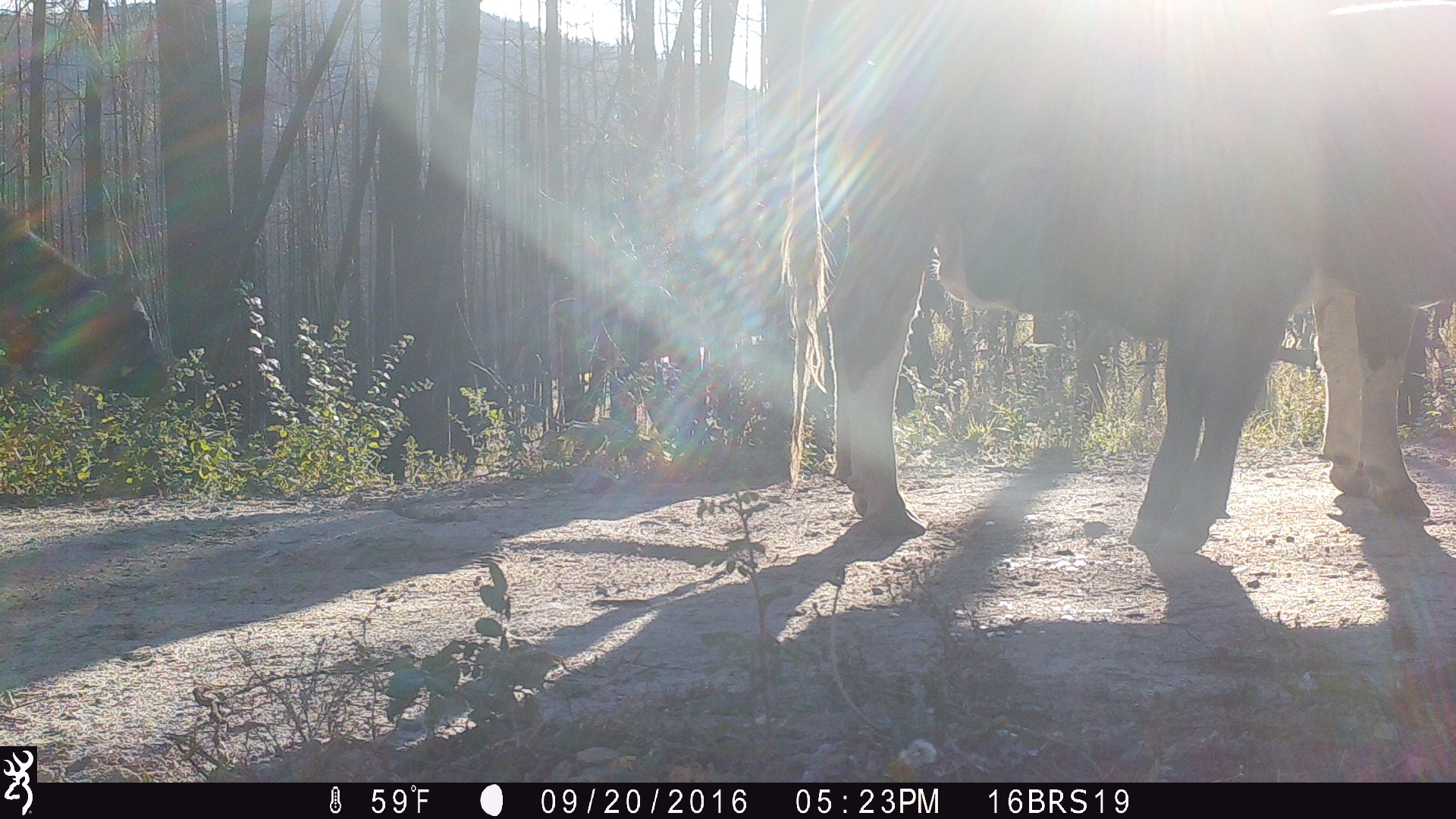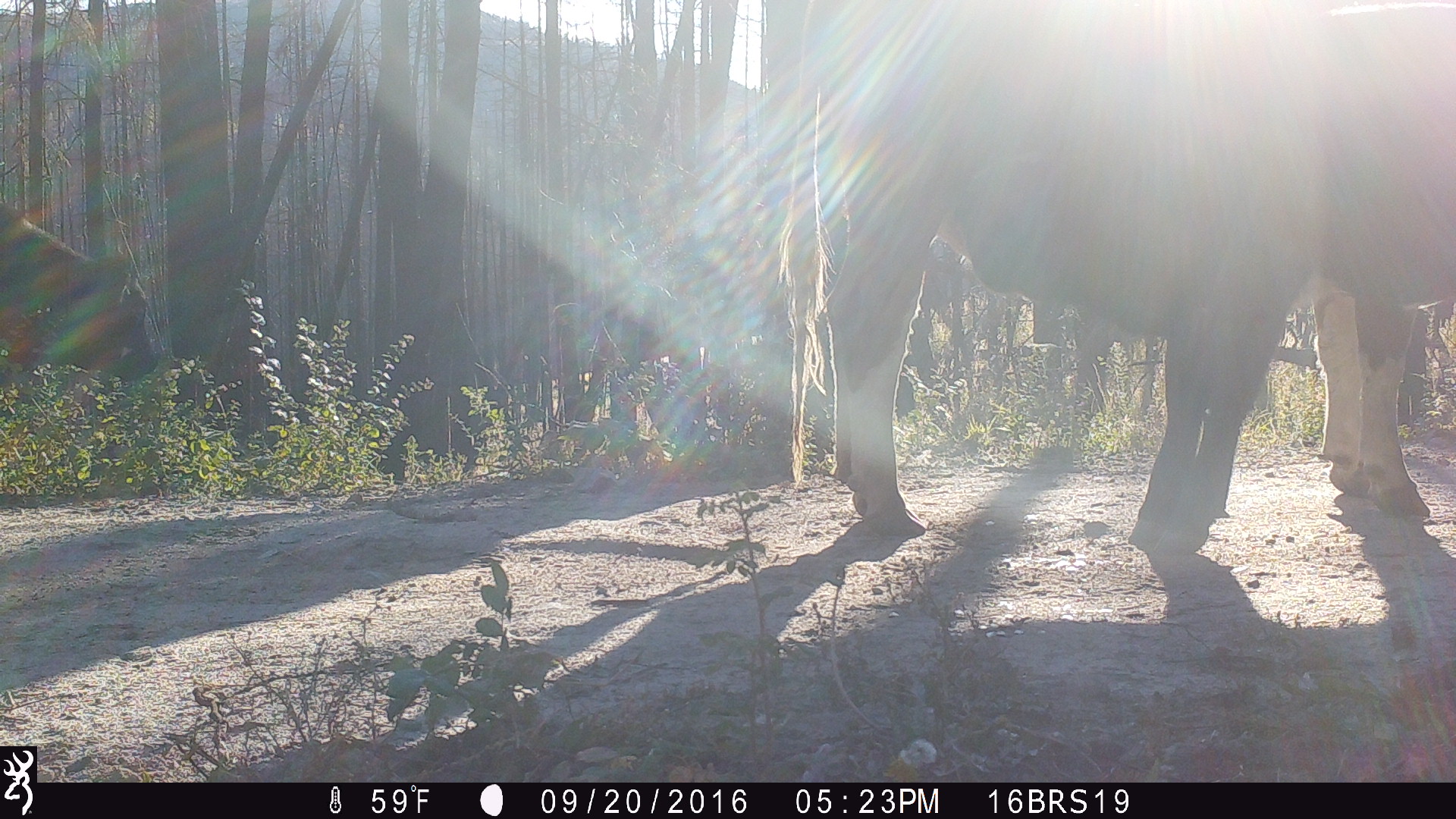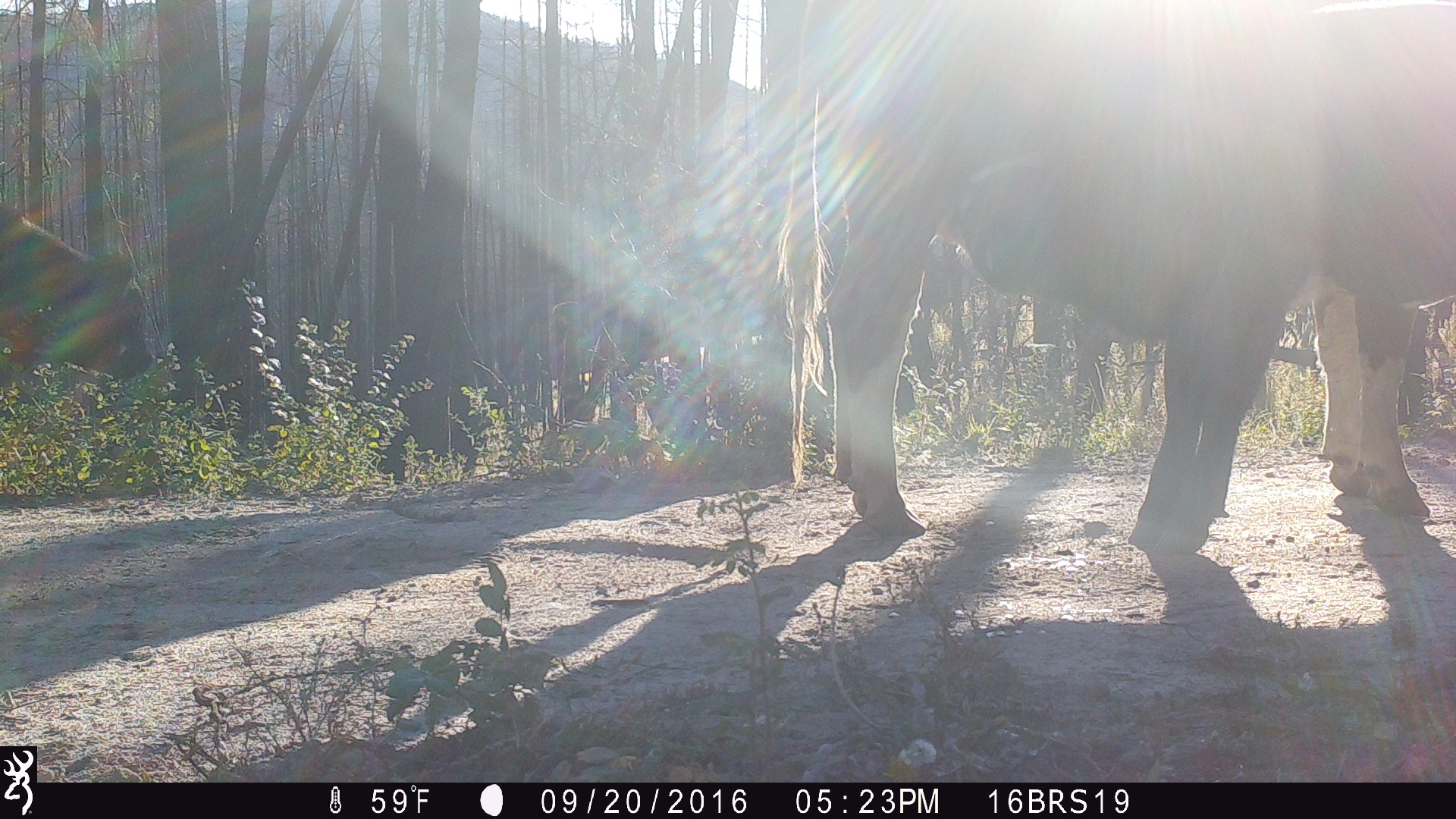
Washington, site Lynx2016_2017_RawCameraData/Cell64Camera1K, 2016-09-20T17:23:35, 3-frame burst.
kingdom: Animalia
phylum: Chordata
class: Mammalia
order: Artiodactyla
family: Bovidae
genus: Bos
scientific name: Bos taurus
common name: domestic cattle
Domestic cattle (Bos taurus). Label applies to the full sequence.